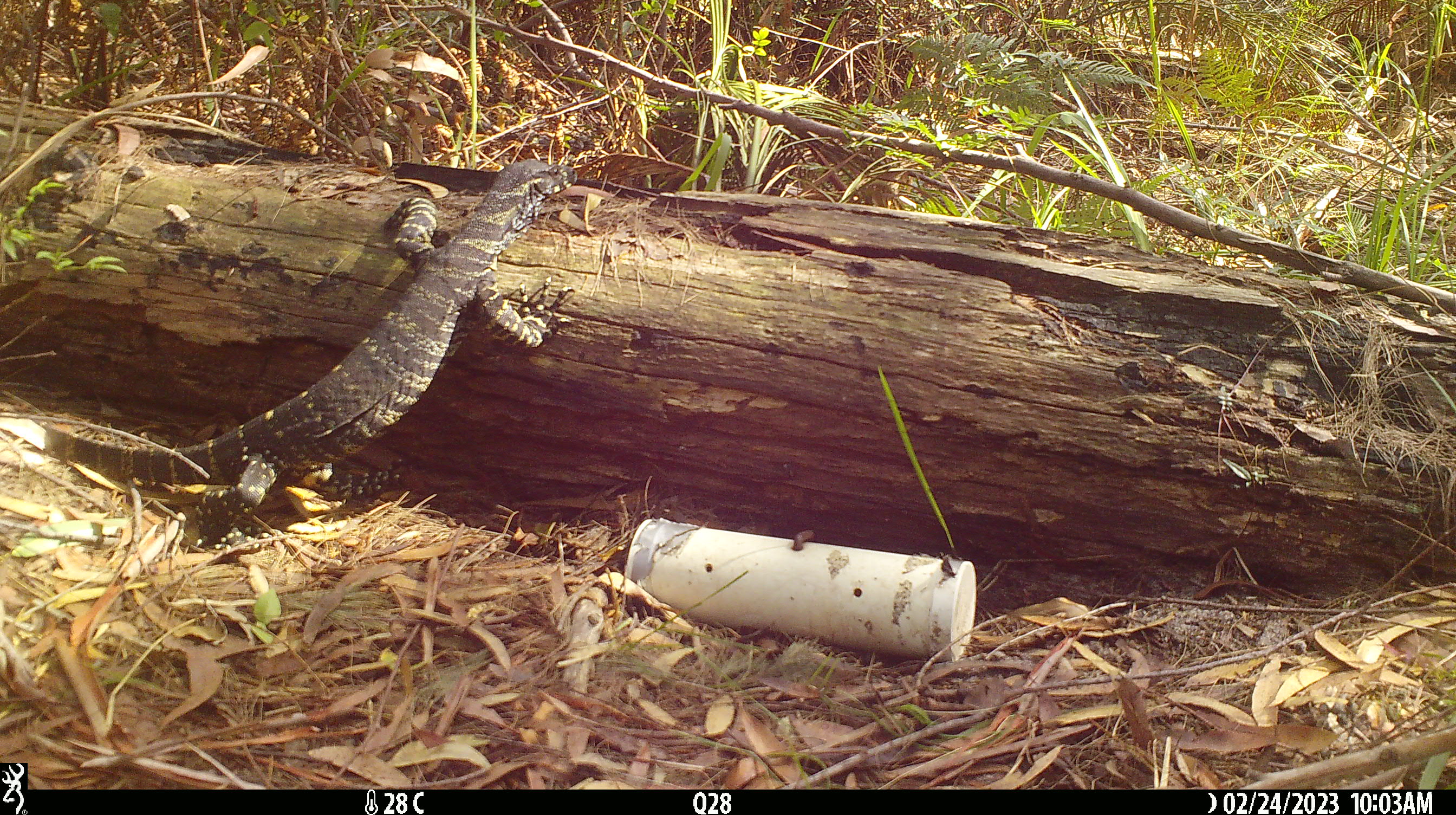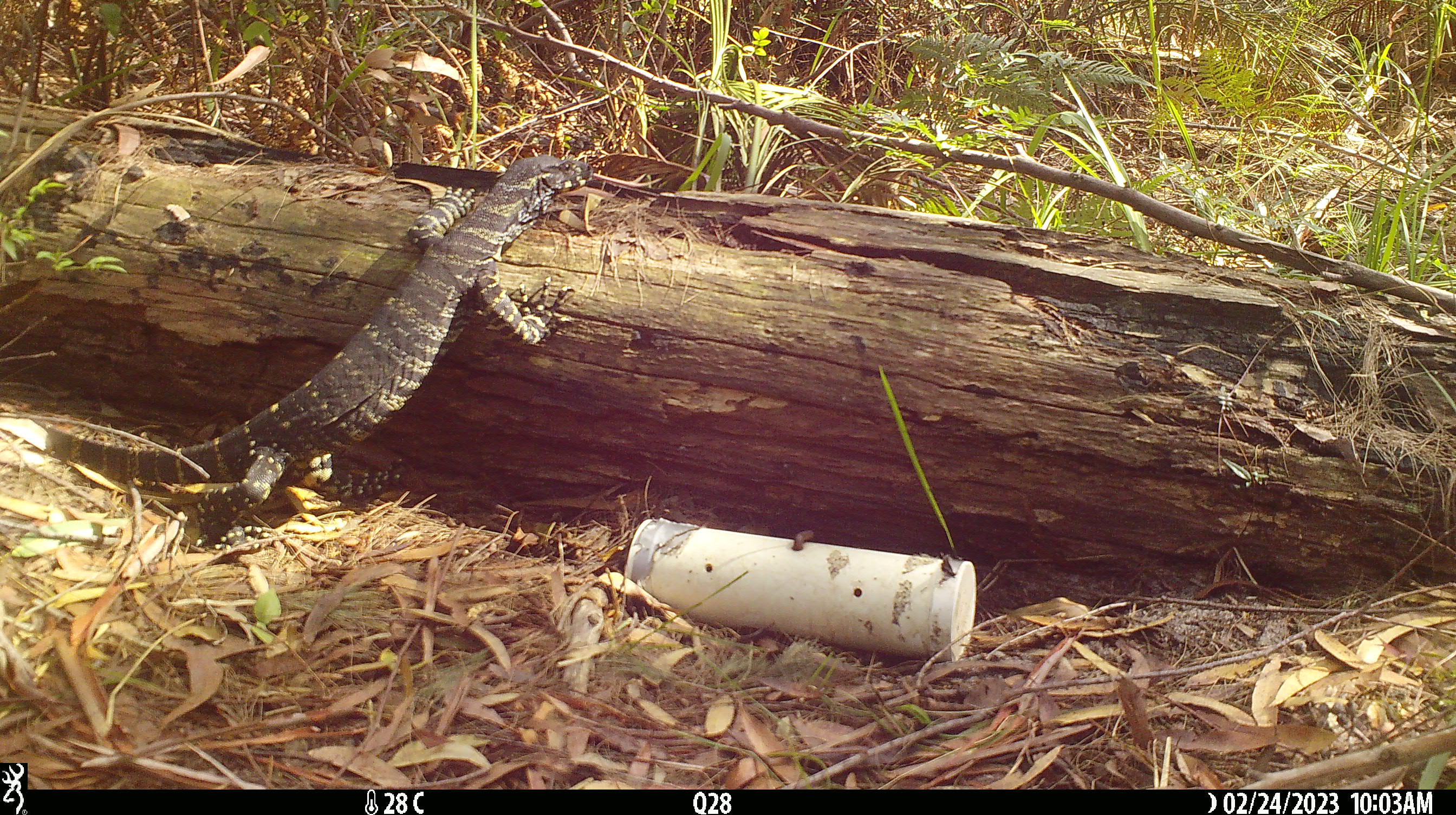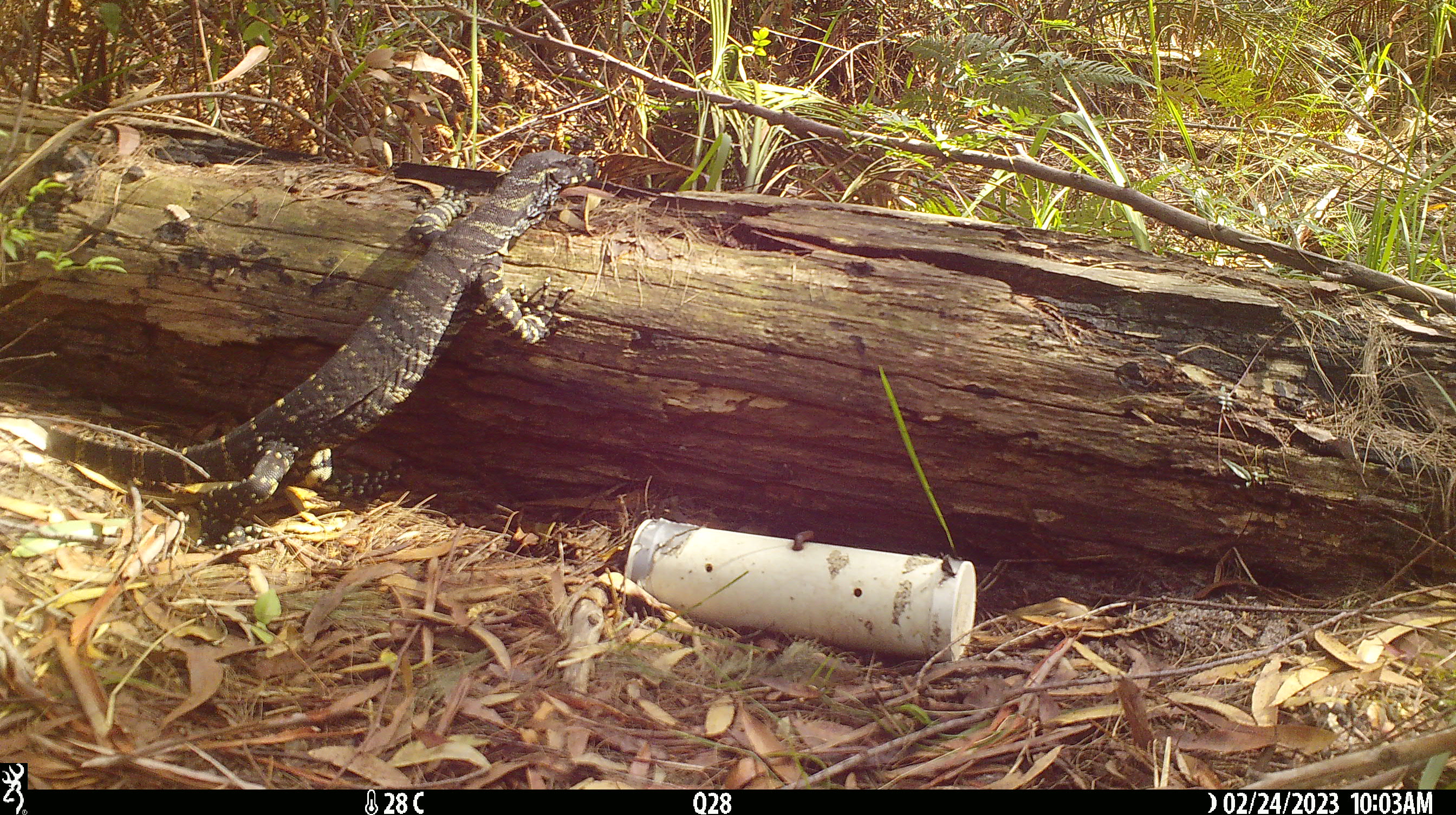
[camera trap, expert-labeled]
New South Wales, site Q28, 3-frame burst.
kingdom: Animalia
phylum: Chordata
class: Reptilia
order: Squamata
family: Varanidae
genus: Varanus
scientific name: Varanus varius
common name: lace monitor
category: goanna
Goanna (lace monitor) (Varanus varius).